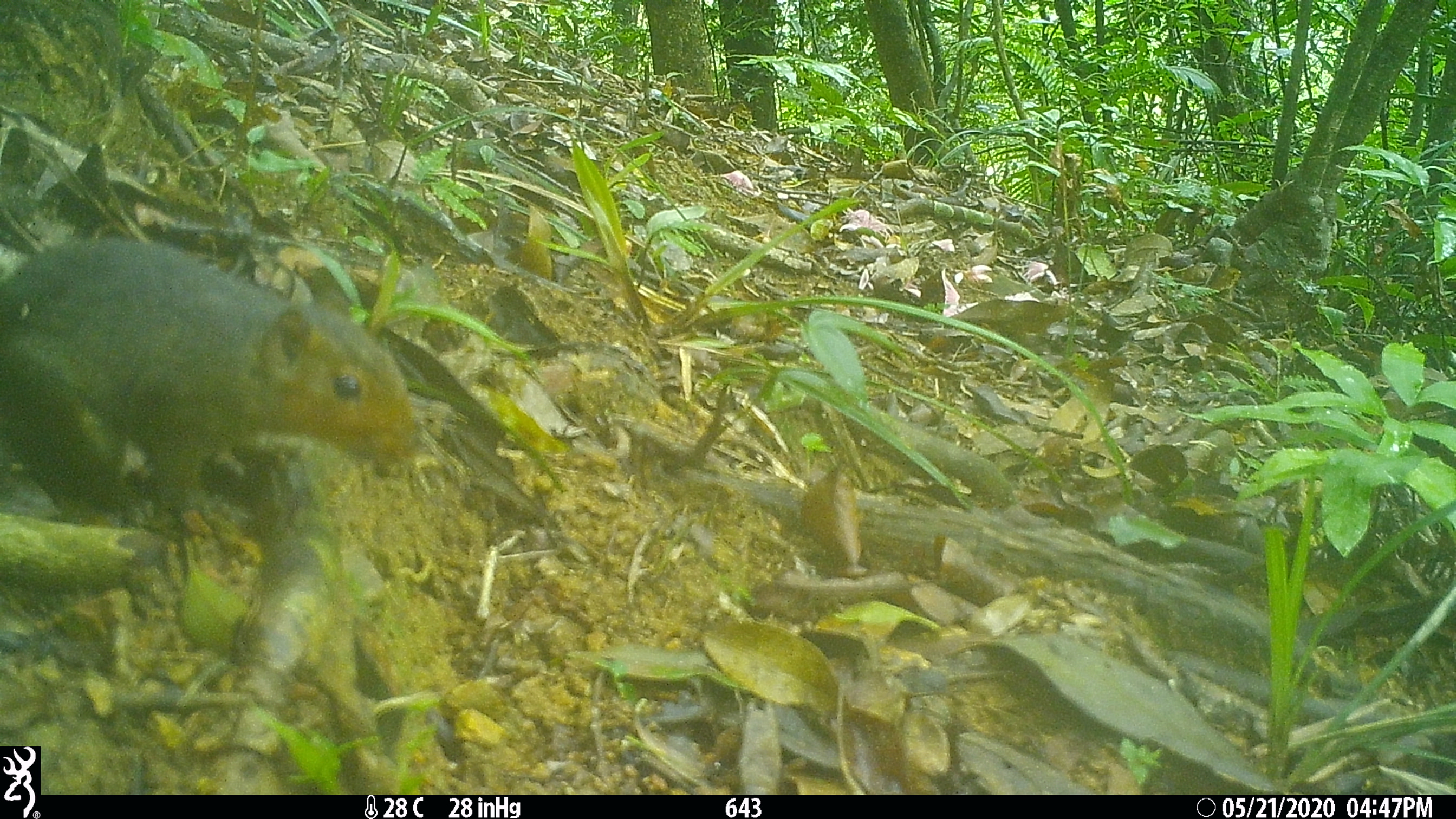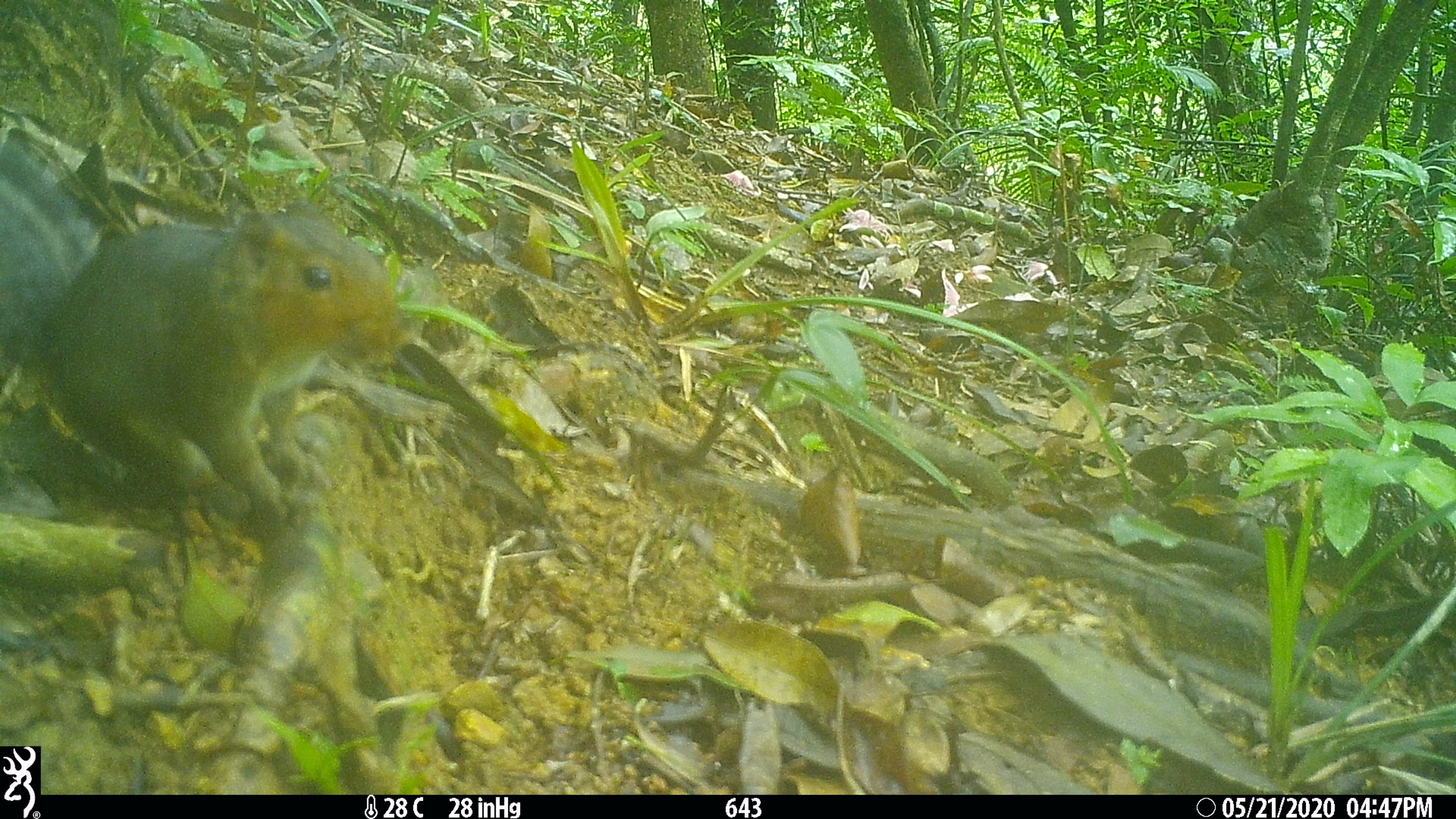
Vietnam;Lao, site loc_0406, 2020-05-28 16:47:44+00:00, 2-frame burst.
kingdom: Animalia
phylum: Chordata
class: Mammalia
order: Rodentia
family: Sciuridae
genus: Dremomys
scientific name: Dremomys rufigenis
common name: red-cheeked squirrel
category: red cheeked squirrel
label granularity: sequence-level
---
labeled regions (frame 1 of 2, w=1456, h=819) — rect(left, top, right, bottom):
red cheeked squirrel: rect(0, 233, 418, 531)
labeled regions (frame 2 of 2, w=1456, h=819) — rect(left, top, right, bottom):
red cheeked squirrel: rect(2, 139, 408, 528)